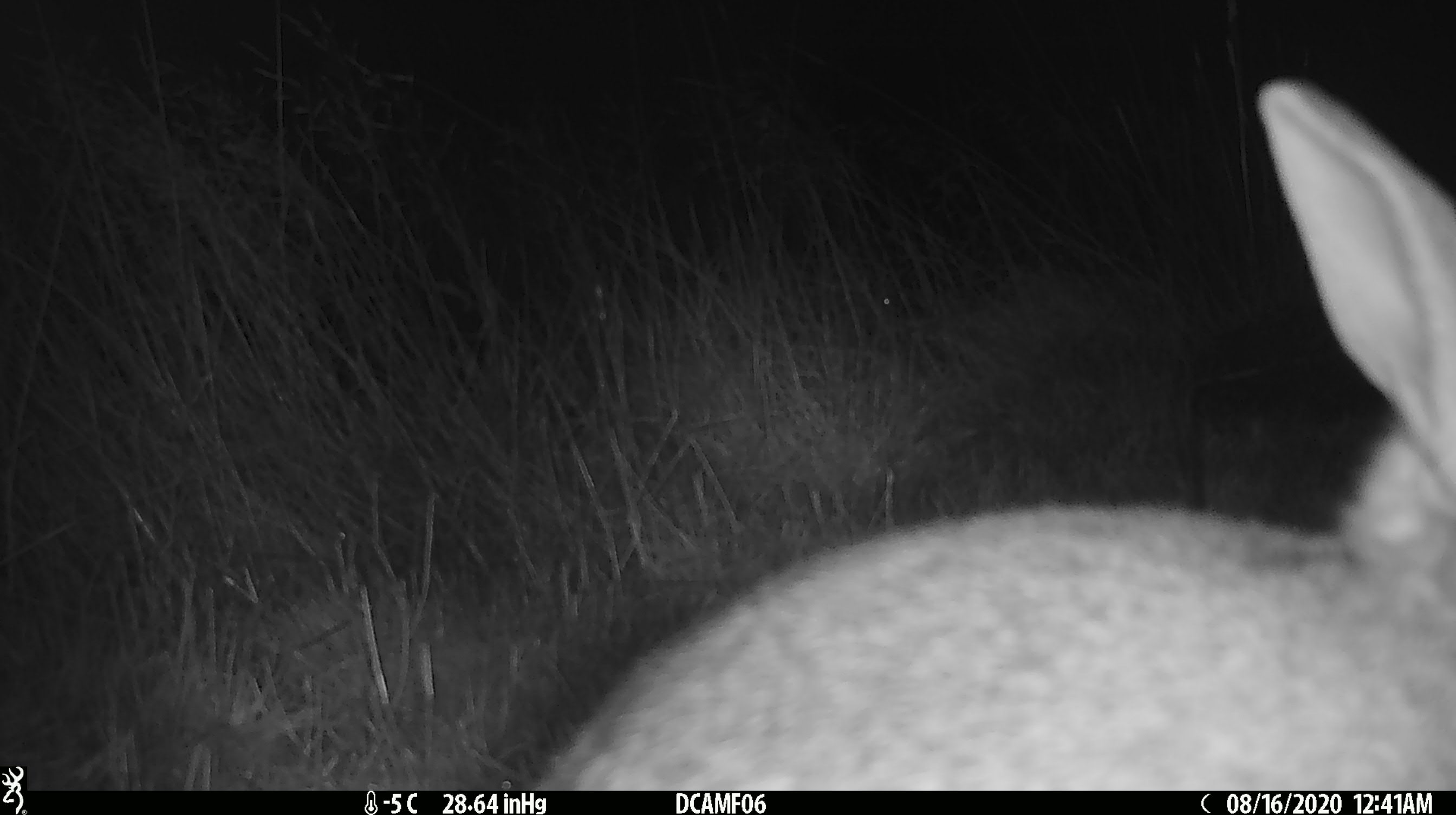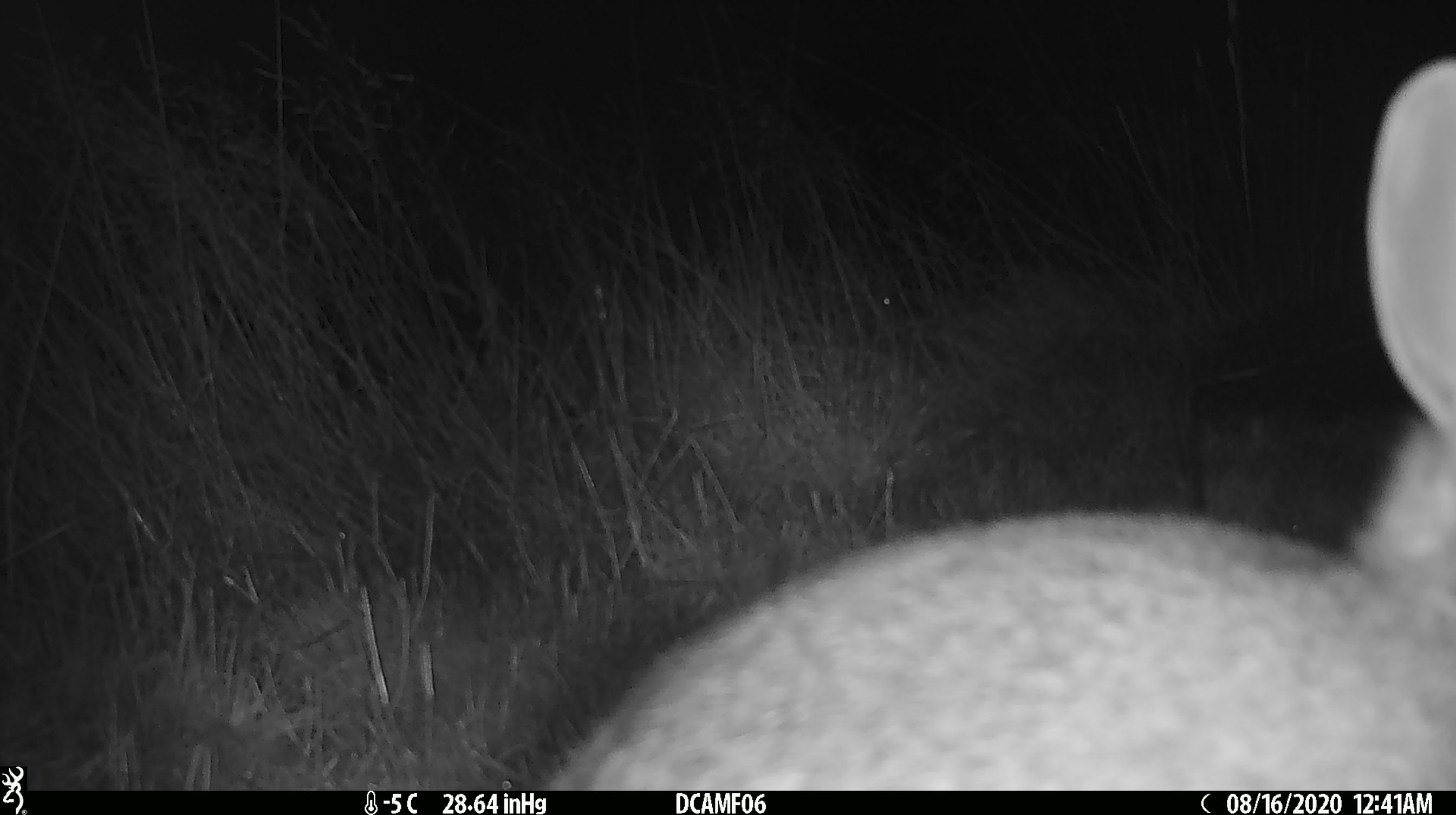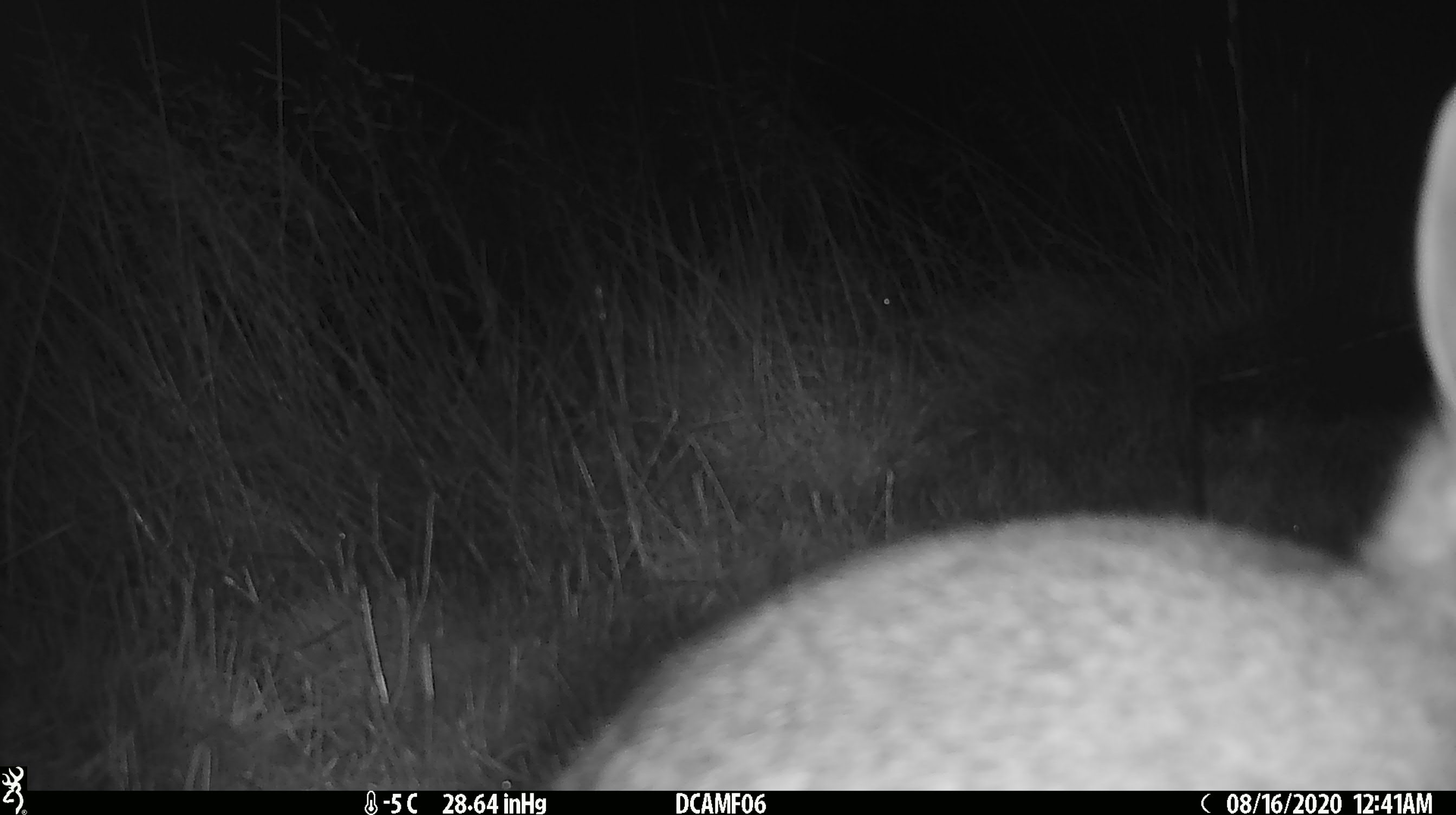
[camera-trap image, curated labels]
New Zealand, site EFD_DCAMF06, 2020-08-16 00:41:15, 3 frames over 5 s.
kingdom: Animalia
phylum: Chordata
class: Mammalia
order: Lagomorpha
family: Leporidae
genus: Oryctolagus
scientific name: Oryctolagus cuniculus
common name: european rabbit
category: rabbit